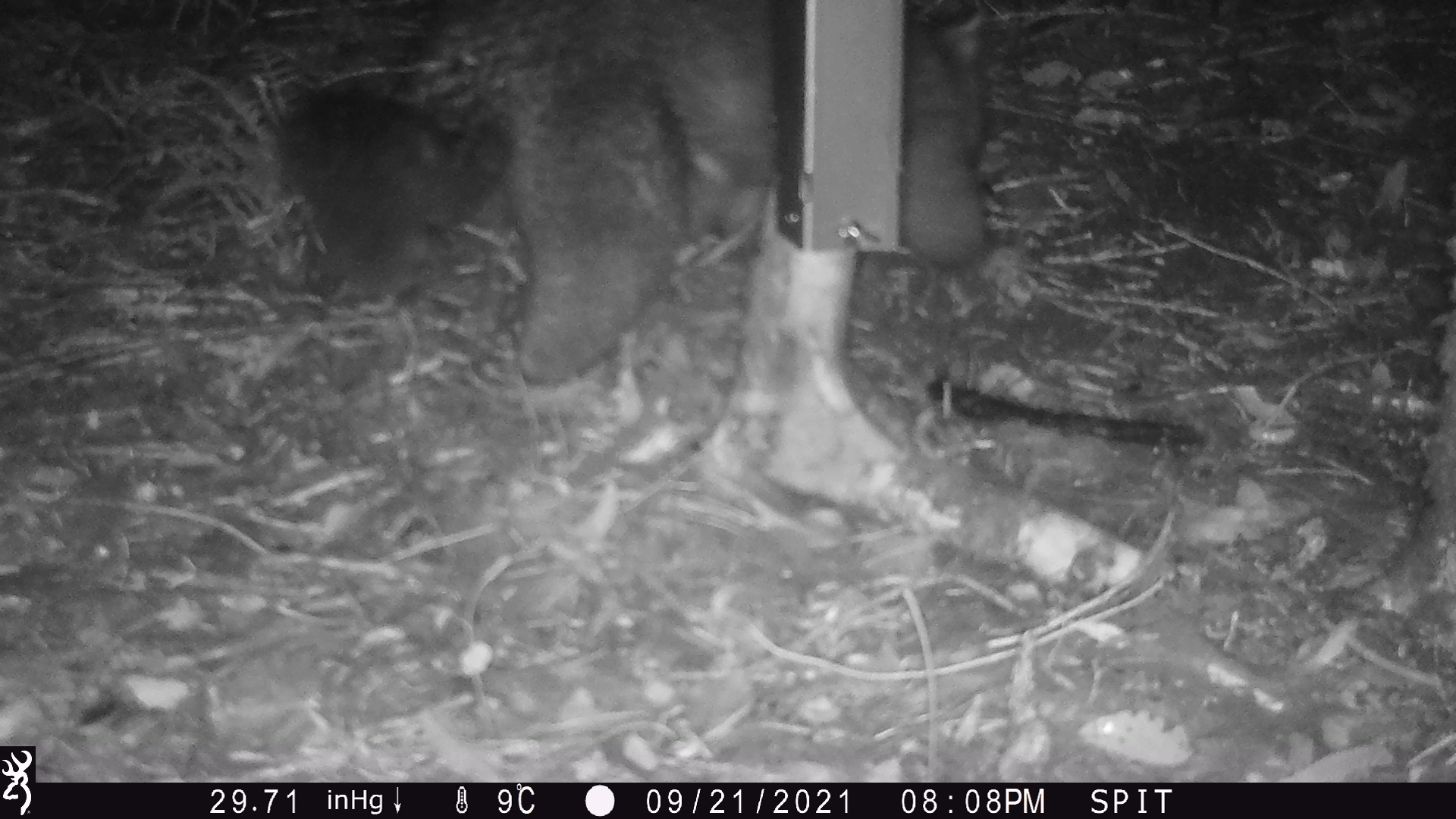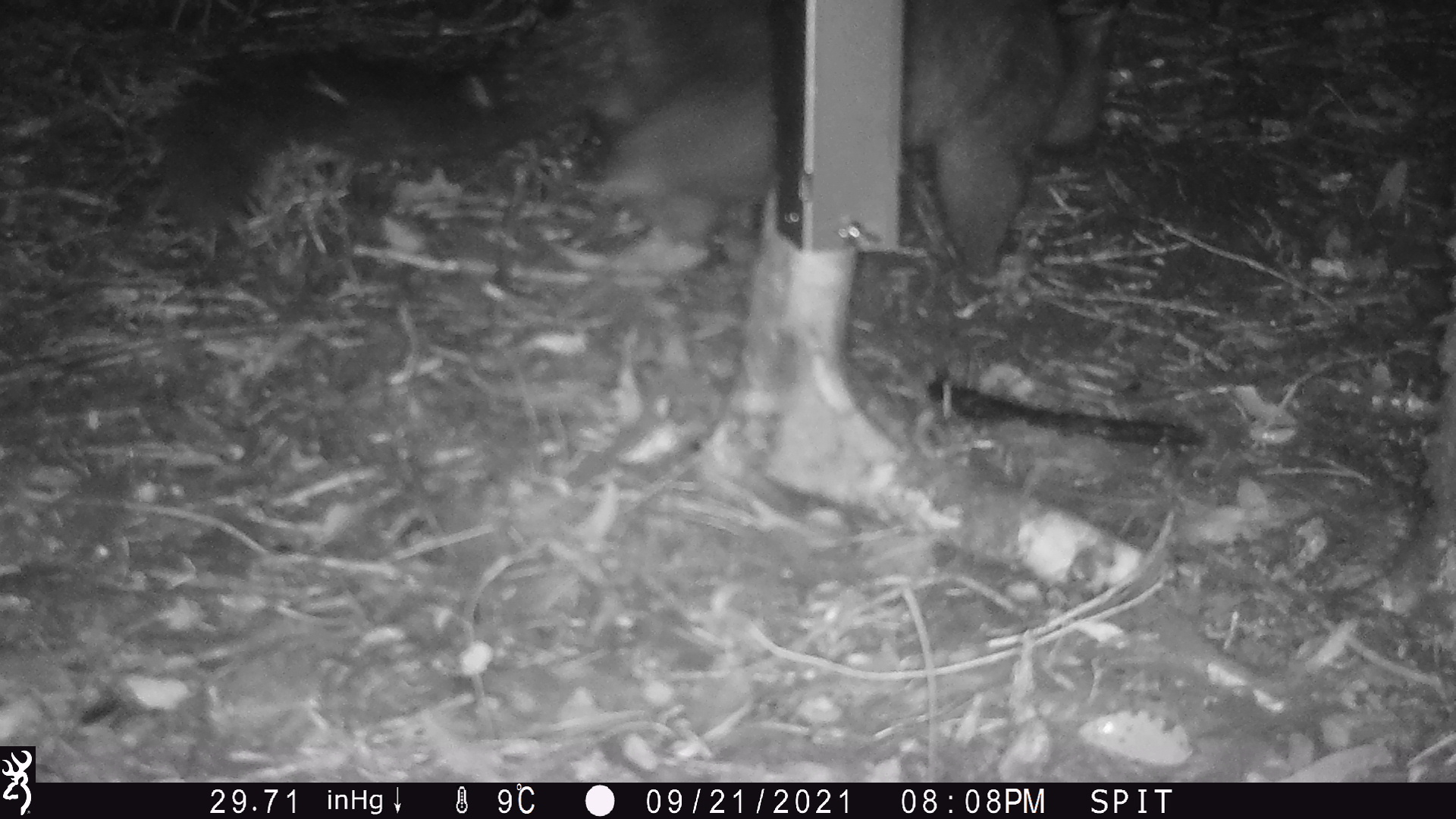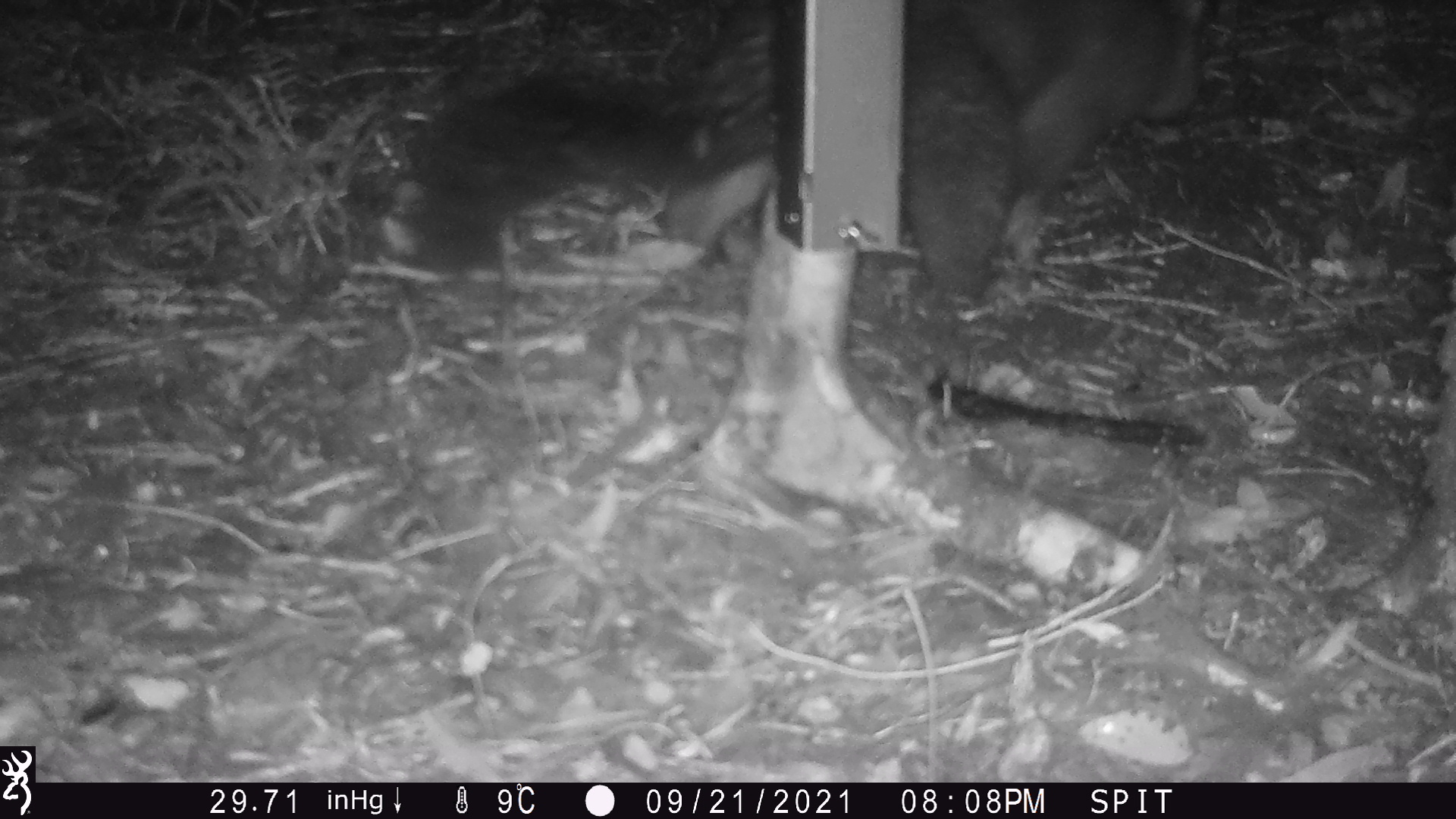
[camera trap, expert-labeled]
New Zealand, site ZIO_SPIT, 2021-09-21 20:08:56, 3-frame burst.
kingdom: Animalia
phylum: Chordata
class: Mammalia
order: Diprotodontia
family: Phalangeridae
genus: Trichosurus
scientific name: Trichosurus vulpecula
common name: common brushtail possum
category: possum